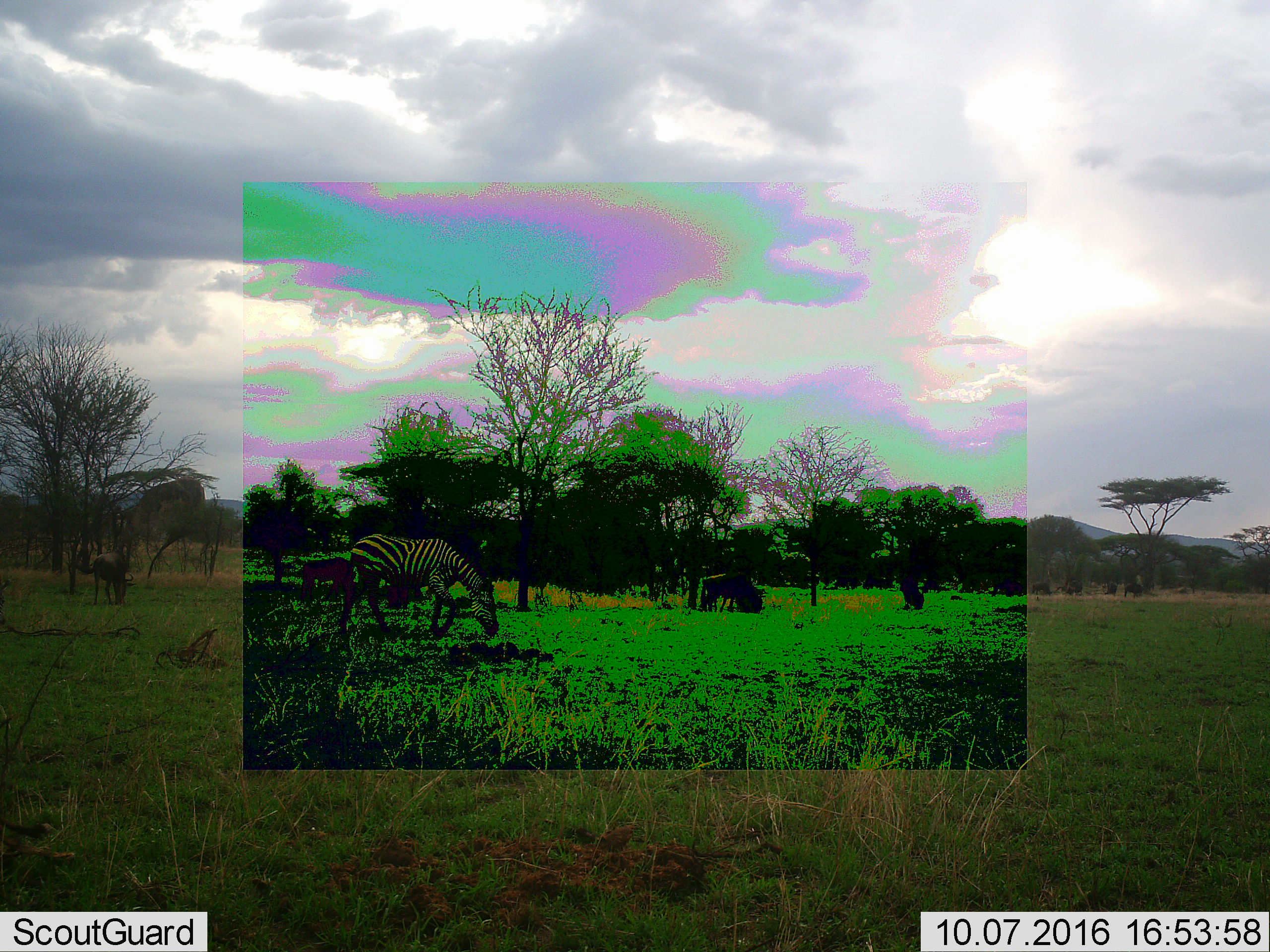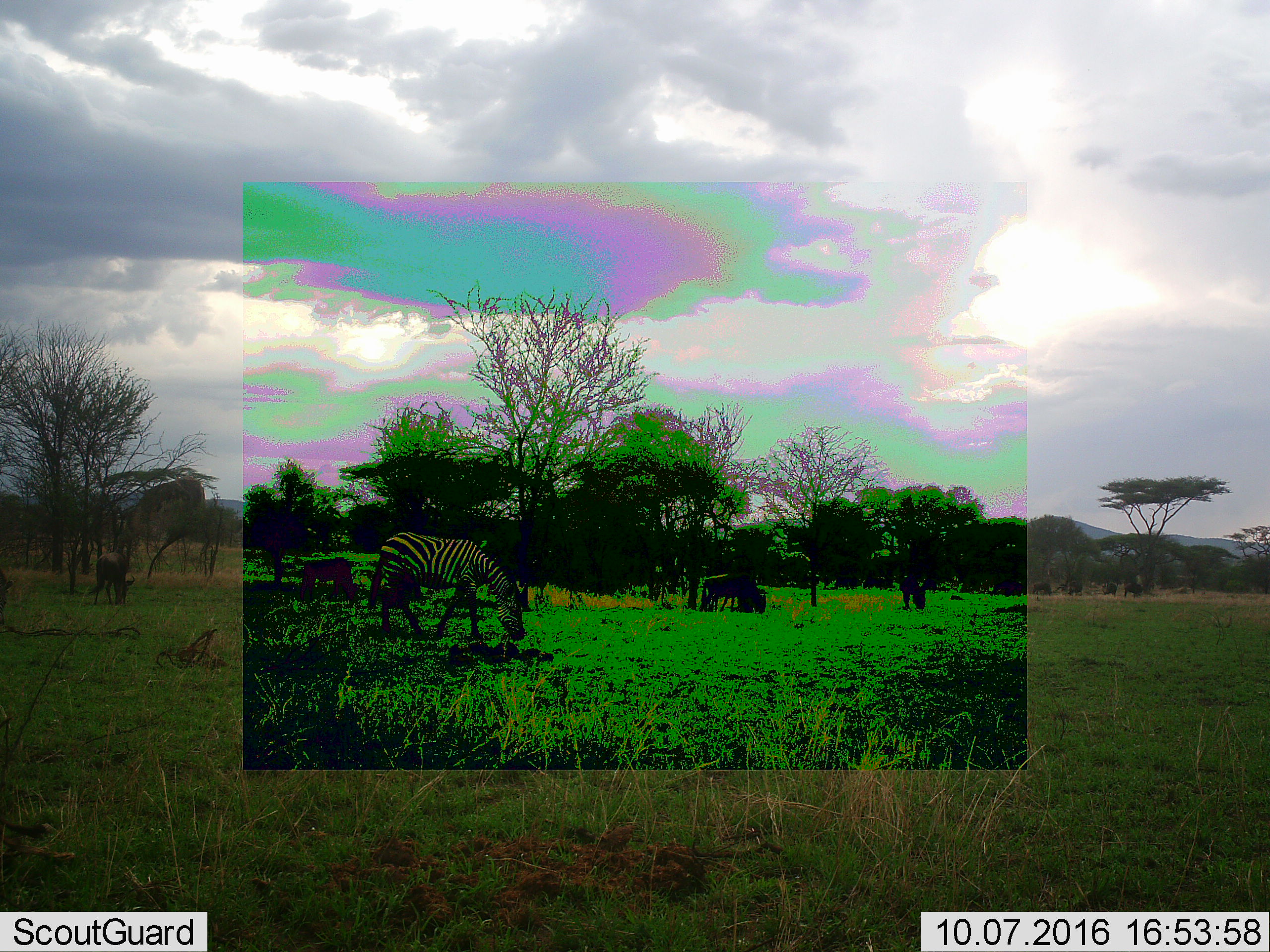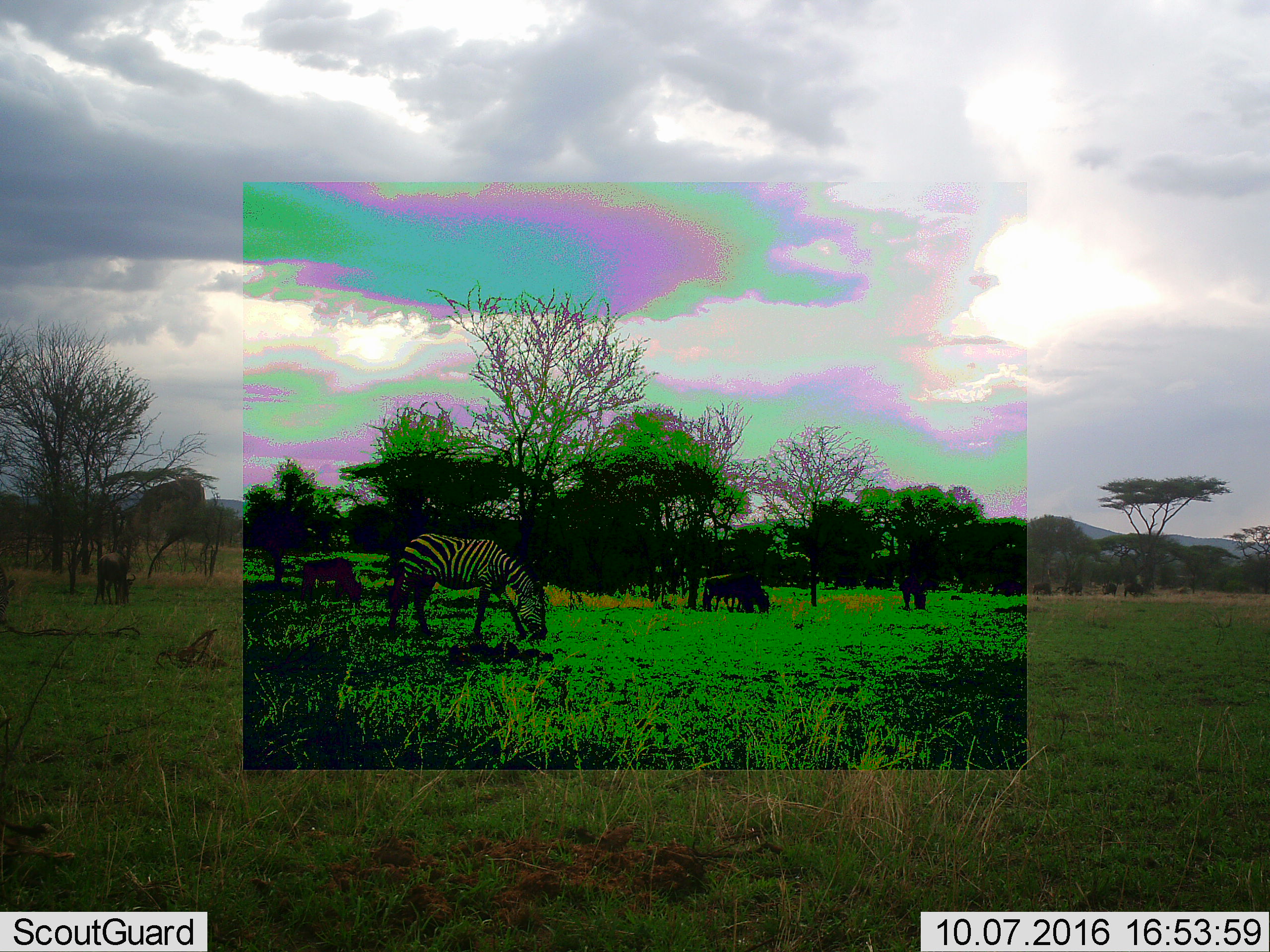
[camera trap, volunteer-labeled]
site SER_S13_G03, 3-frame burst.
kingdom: Animalia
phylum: Chordata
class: Mammalia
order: Artiodactyla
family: Bovidae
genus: Connochaetes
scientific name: Connochaetes taurinus taurinus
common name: blue wildebeest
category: wildebeestblue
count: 11-50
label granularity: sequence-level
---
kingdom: Animalia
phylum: Chordata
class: Mammalia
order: Perissodactyla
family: Equidae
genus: Equus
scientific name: Equus quagga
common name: plains zebra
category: zebraplains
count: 1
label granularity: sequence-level